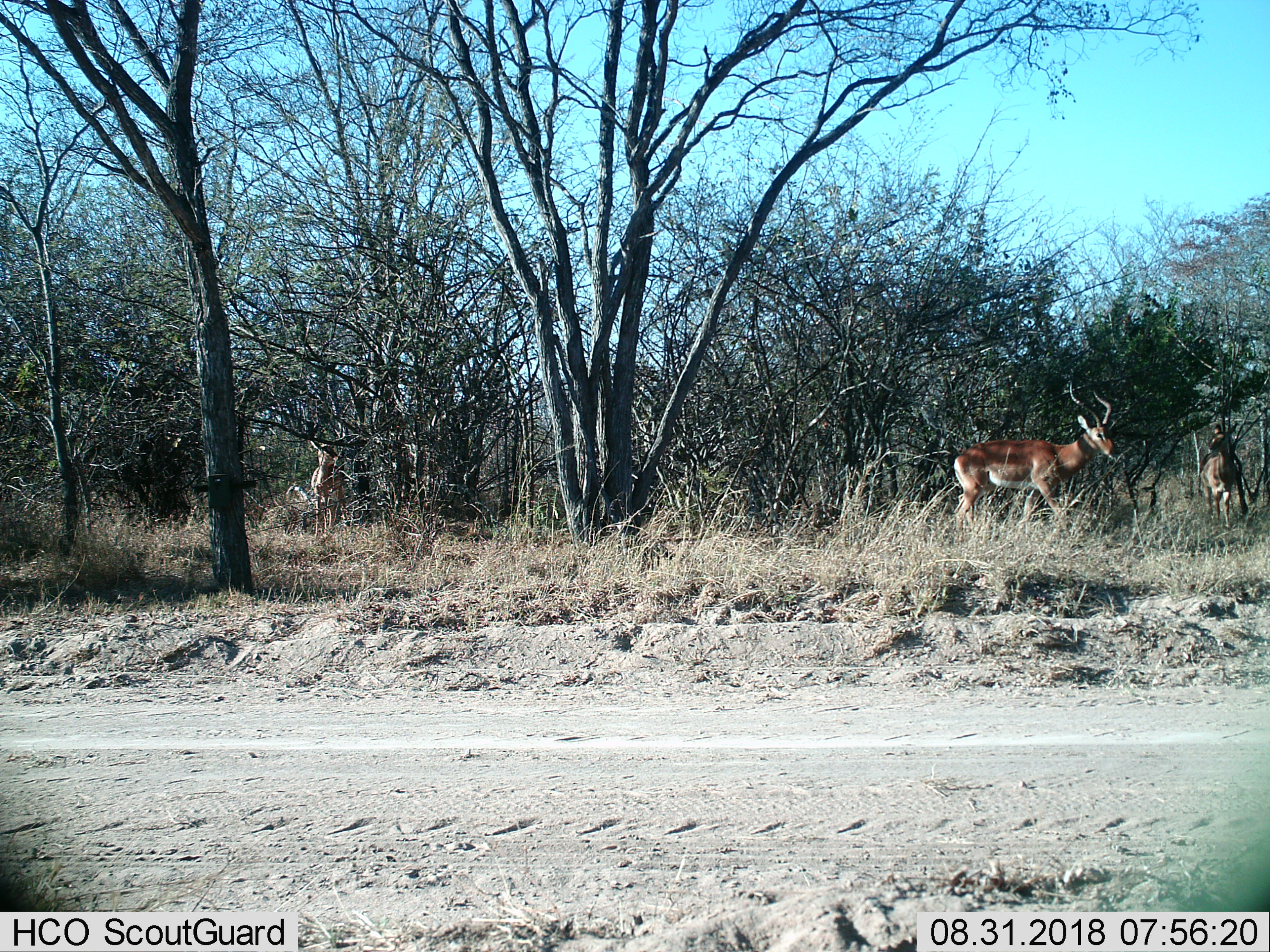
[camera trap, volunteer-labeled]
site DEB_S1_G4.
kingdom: Animalia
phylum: Chordata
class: Mammalia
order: Artiodactyla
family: Bovidae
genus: Aepyceros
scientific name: Aepyceros melampus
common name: impala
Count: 3.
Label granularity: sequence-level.